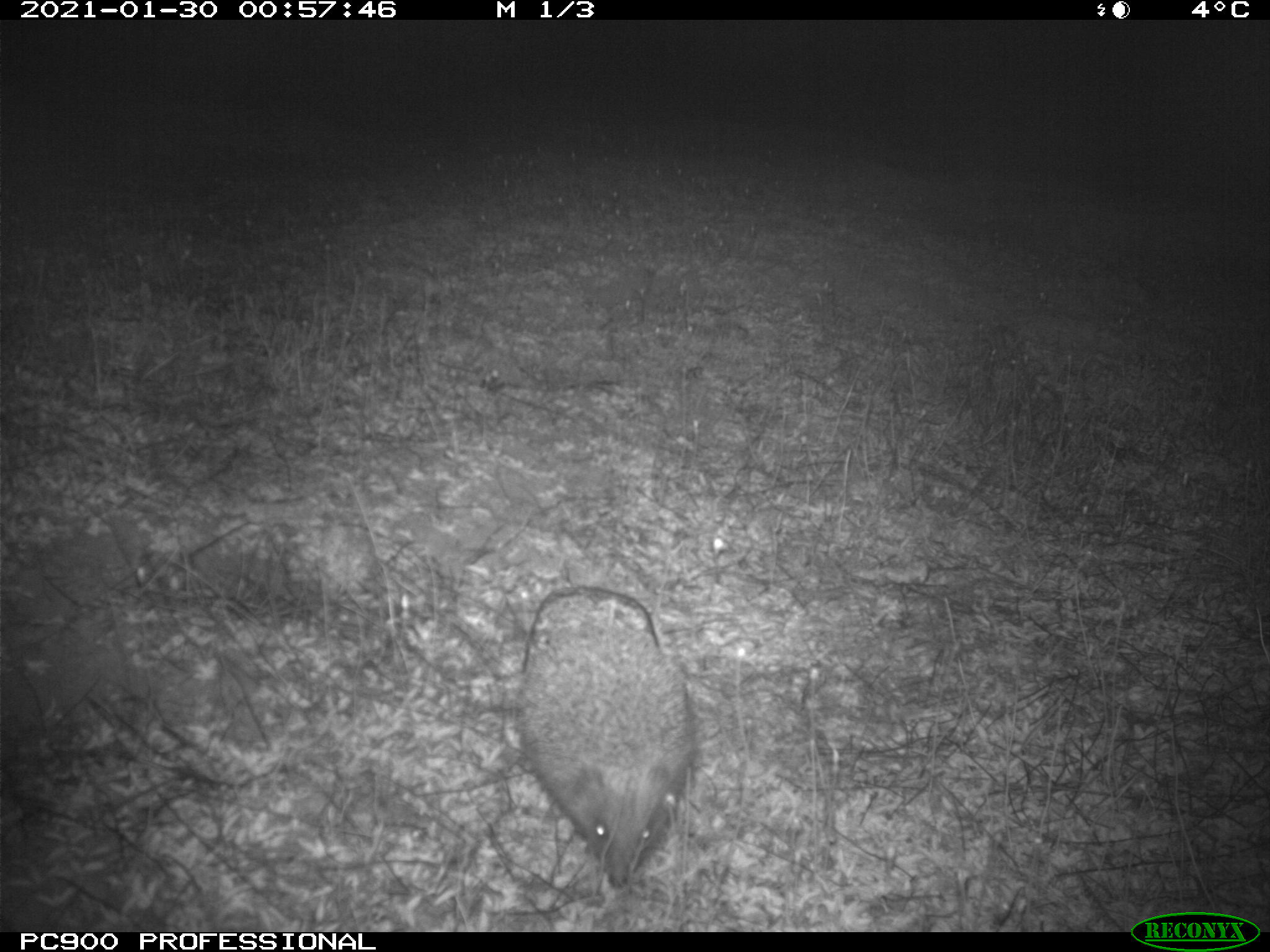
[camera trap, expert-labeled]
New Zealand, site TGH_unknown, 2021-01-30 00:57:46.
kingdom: Animalia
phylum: Chordata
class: Mammalia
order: Eulipotyphla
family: Erinaceidae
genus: Erinaceus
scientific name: Erinaceus europaeus europaeus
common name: european hedgehog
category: hedgehog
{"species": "hedgehog (european hedgehog) (Erinaceus europaeus europaeus)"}